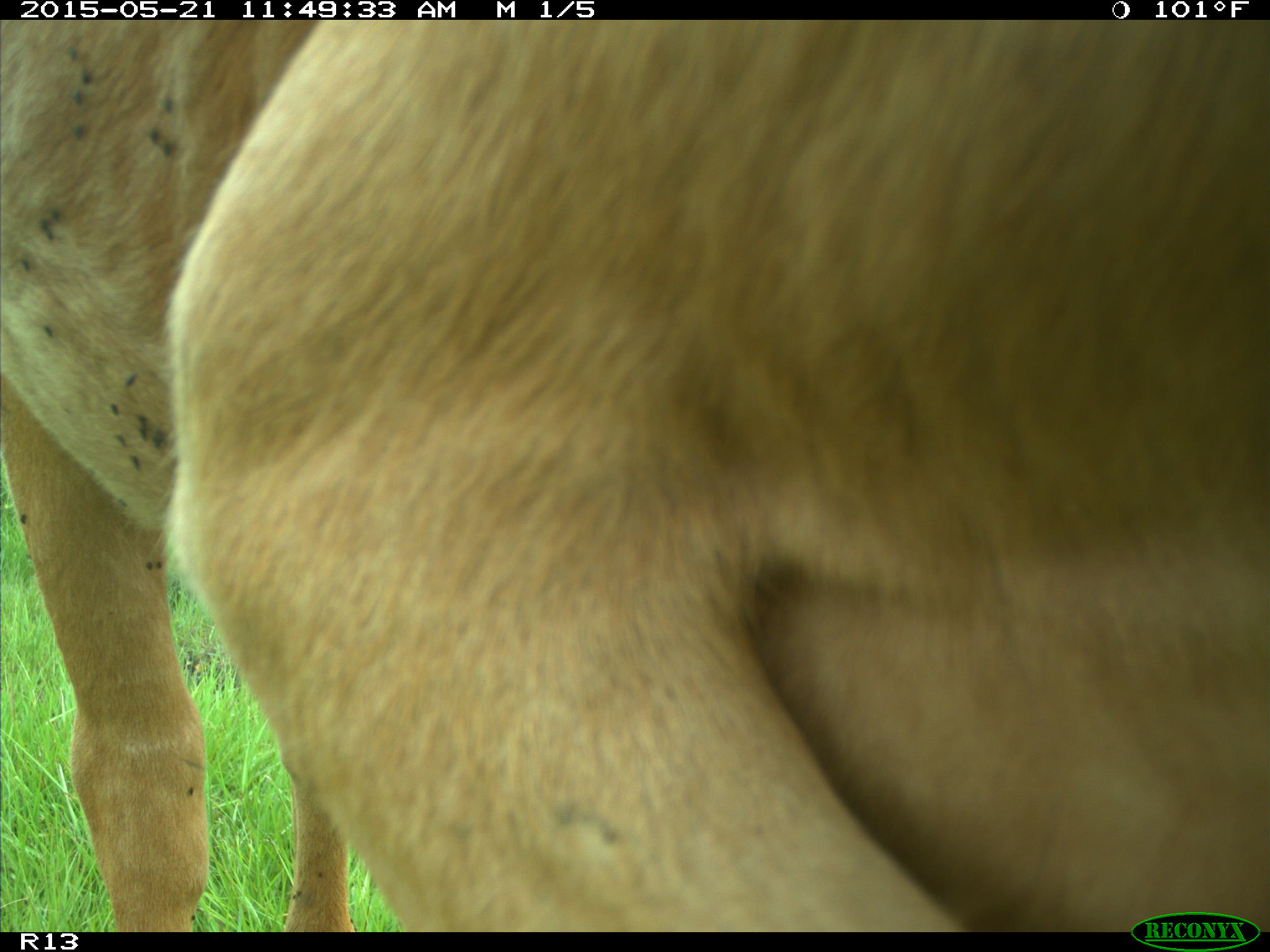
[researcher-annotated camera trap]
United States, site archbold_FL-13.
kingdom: Animalia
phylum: Chordata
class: Mammalia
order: Artiodactyla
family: Bovidae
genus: Bos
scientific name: Bos taurus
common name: domestic cow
Bos taurus (domestic cow).